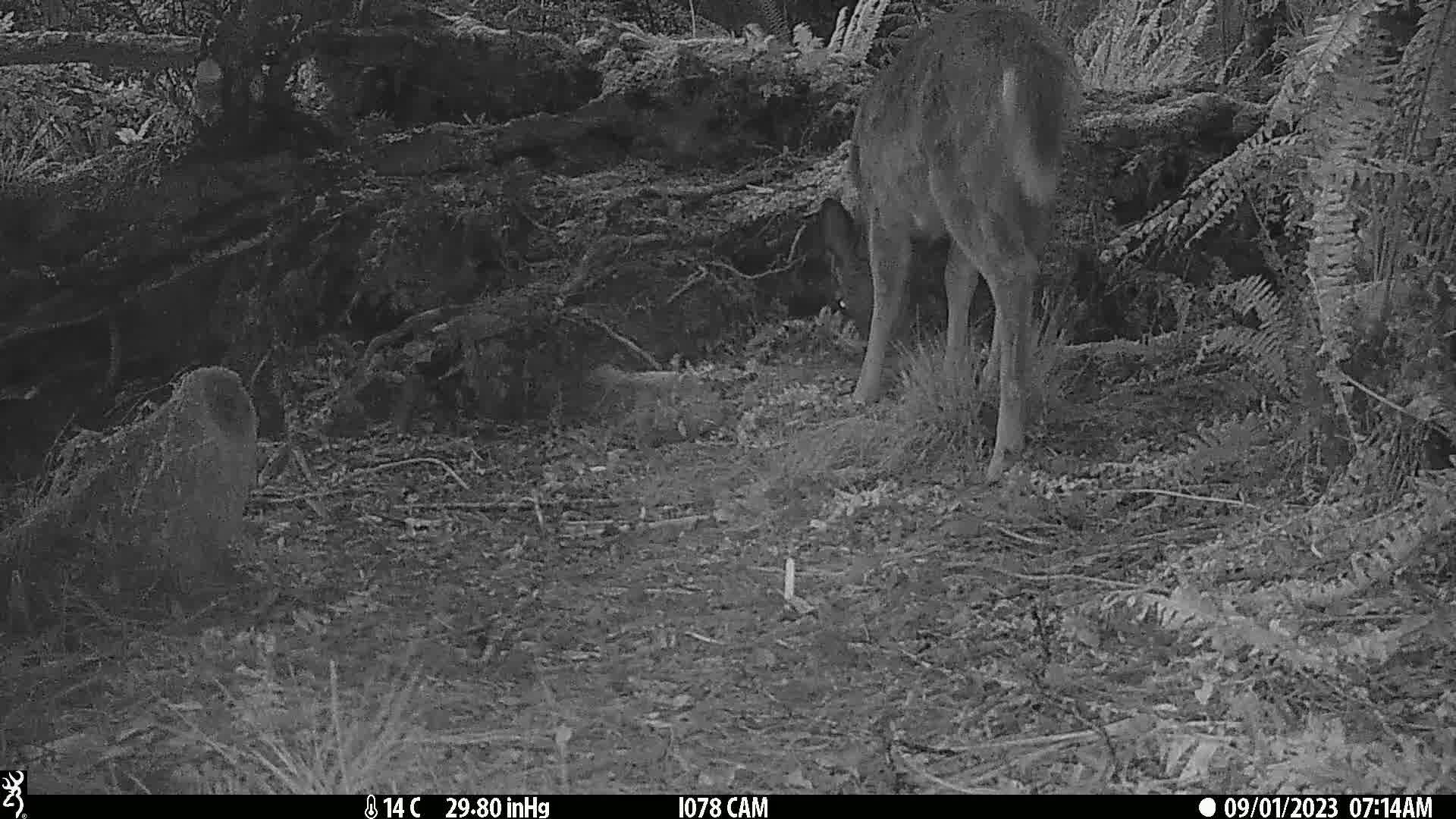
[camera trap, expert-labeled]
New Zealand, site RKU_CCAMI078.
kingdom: Animalia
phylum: Chordata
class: Mammalia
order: Artiodactyla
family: Cervidae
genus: Odocoileus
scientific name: Odocoileus virginianus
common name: white-tailed deer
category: white tailed deer